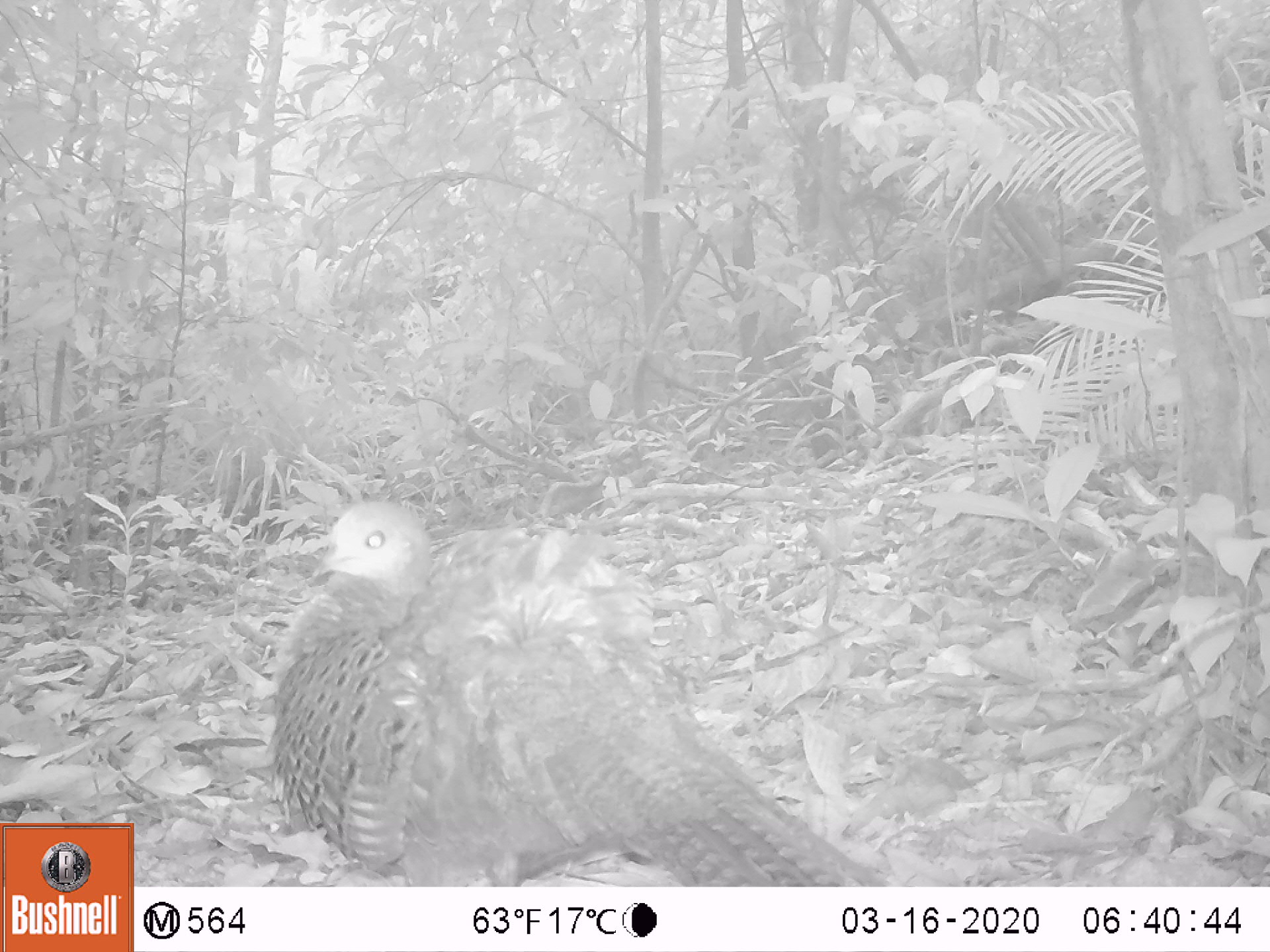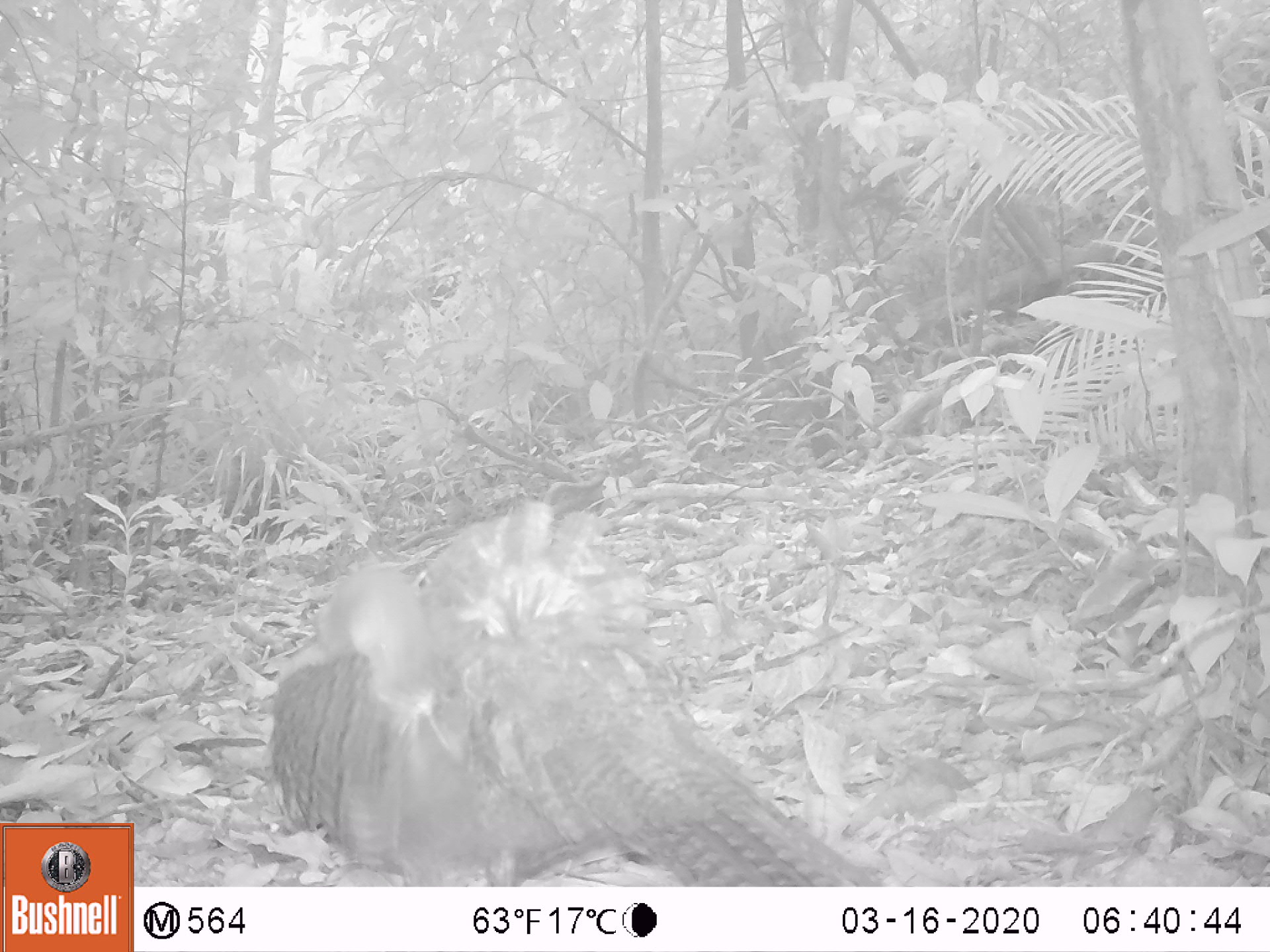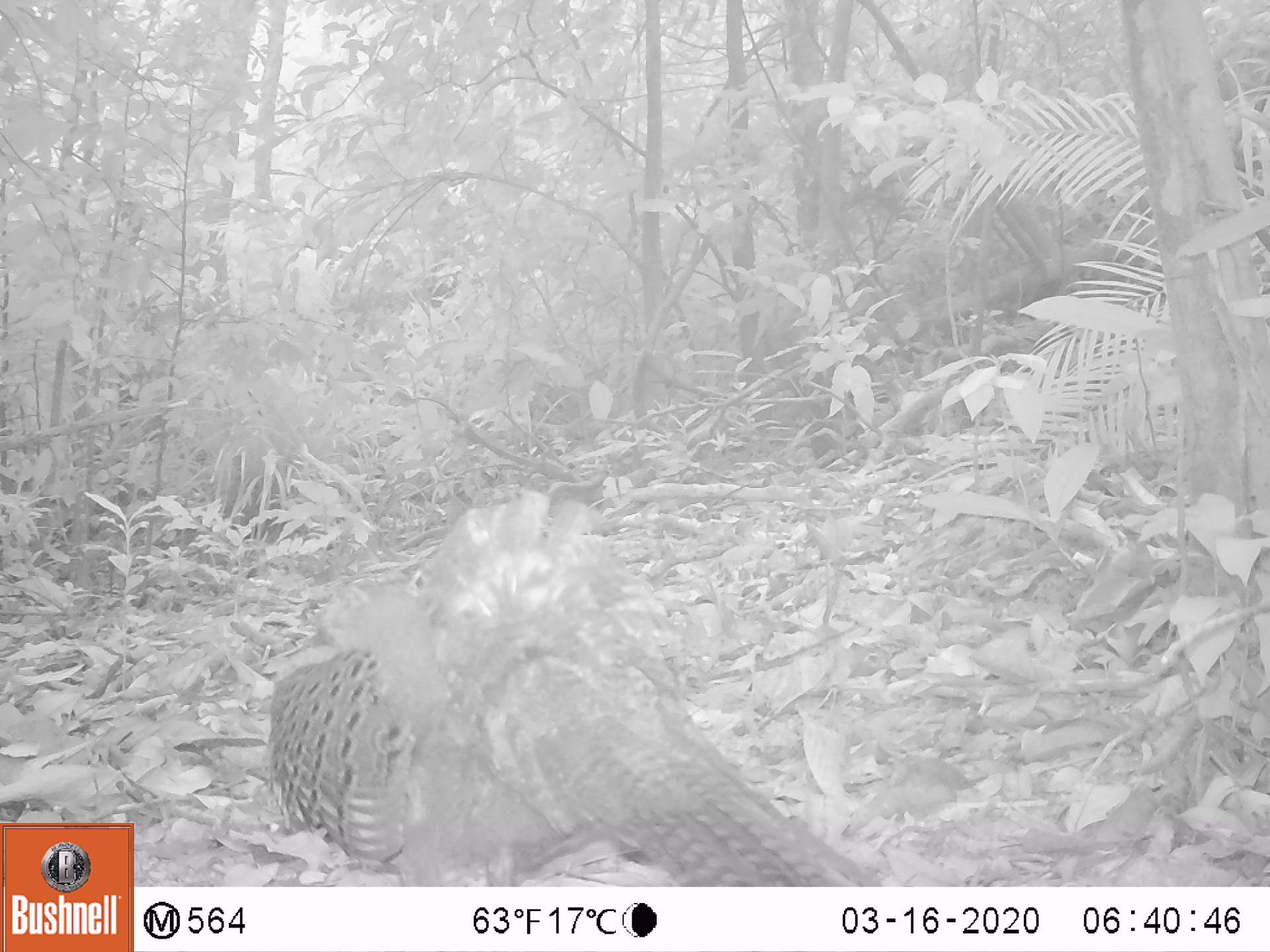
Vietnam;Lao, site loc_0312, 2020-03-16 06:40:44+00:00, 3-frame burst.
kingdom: Animalia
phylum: Chordata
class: Aves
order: Galliformes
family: Phasianidae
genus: Polyplectron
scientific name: Polyplectron bicalcaratum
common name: gray peacock-pheasant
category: grey peacock pheasant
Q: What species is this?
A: Grey peacock pheasant (gray peacock-pheasant) (Polyplectron bicalcaratum).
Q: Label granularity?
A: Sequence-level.